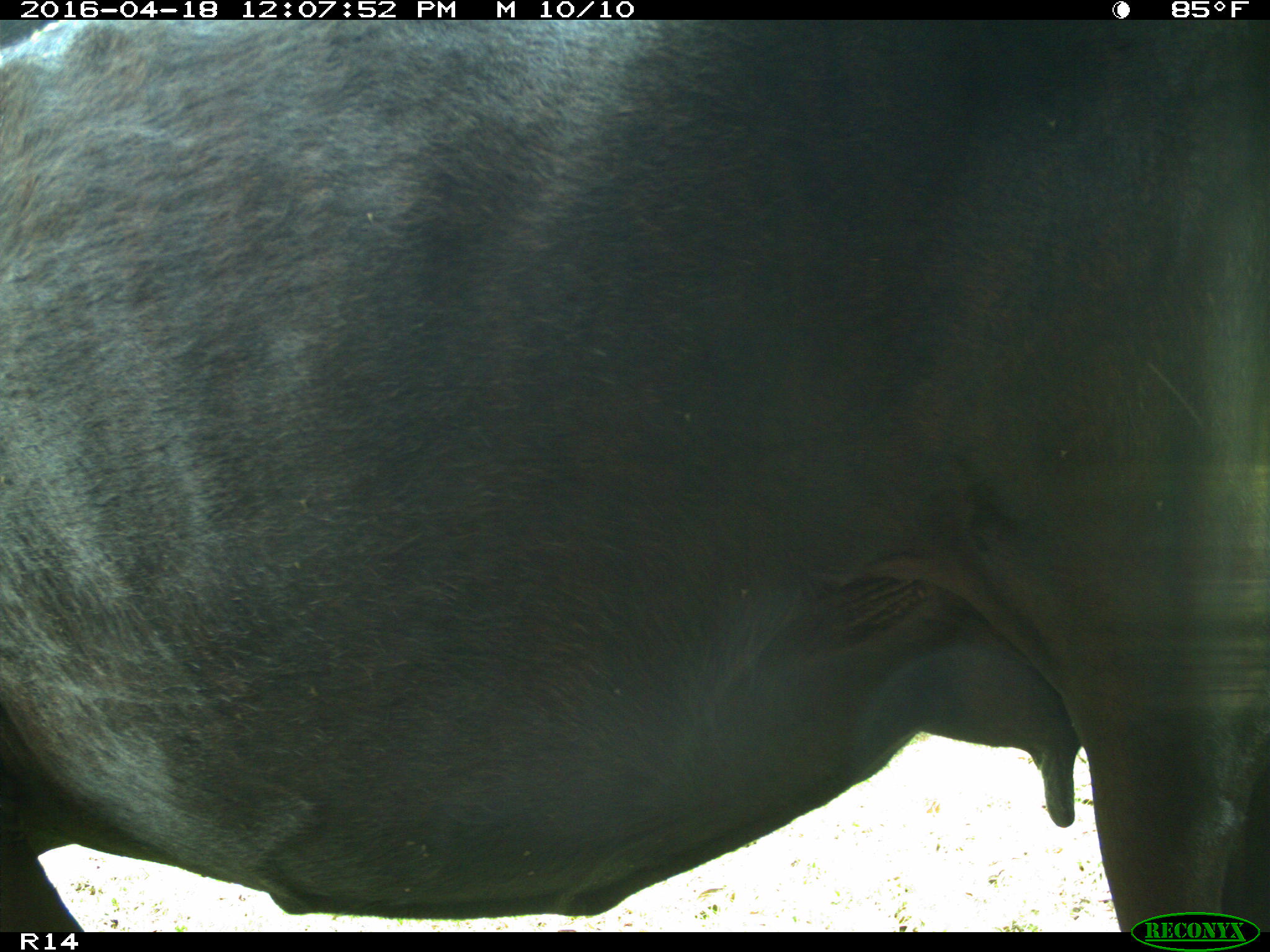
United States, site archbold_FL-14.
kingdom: Animalia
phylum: Chordata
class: Mammalia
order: Artiodactyla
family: Bovidae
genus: Bos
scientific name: Bos taurus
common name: domestic cow